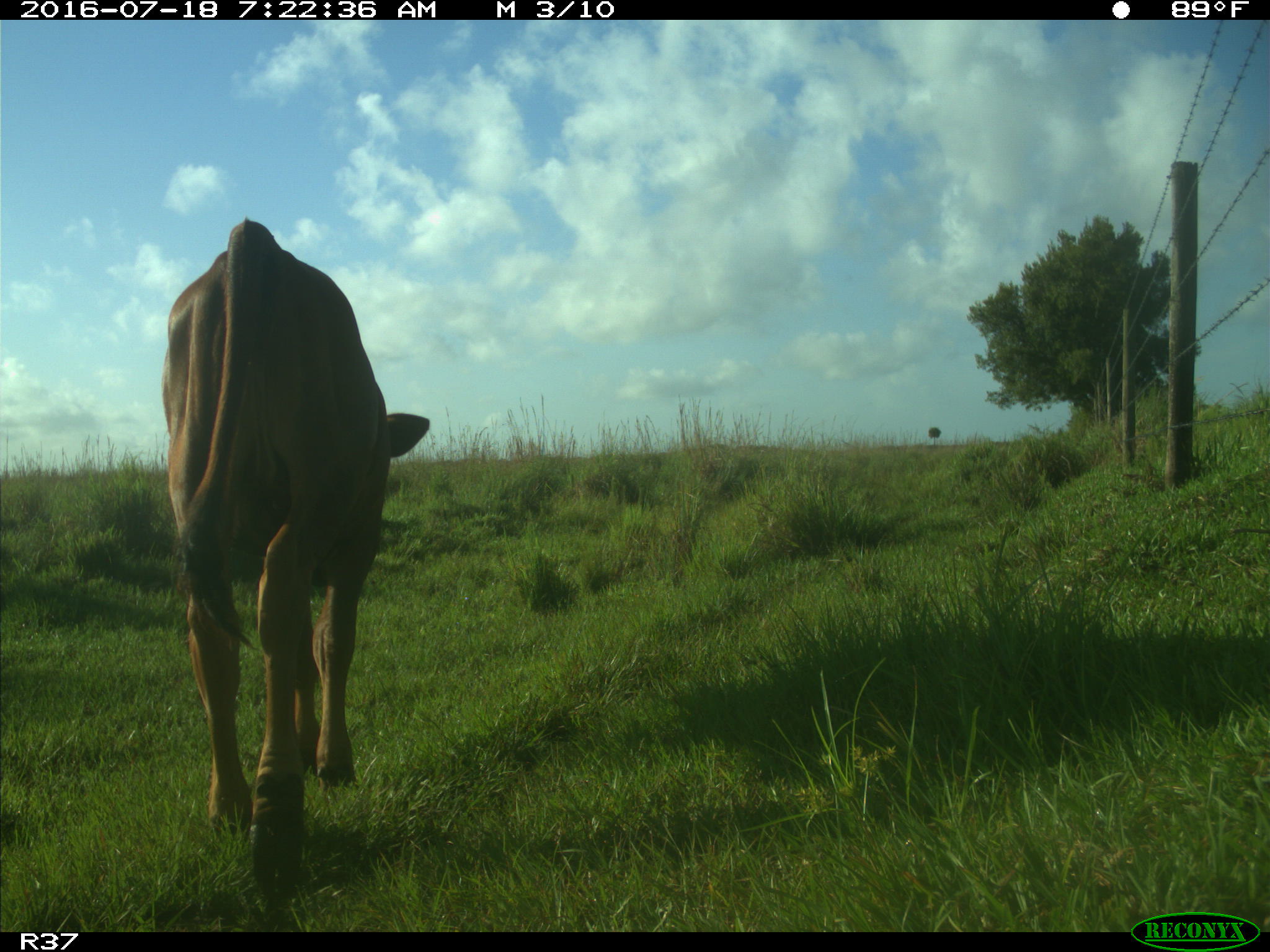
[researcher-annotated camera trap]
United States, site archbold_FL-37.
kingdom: Animalia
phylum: Chordata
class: Mammalia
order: Artiodactyla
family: Bovidae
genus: Bos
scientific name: Bos taurus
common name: domestic cow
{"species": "Bos taurus (domestic cow)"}